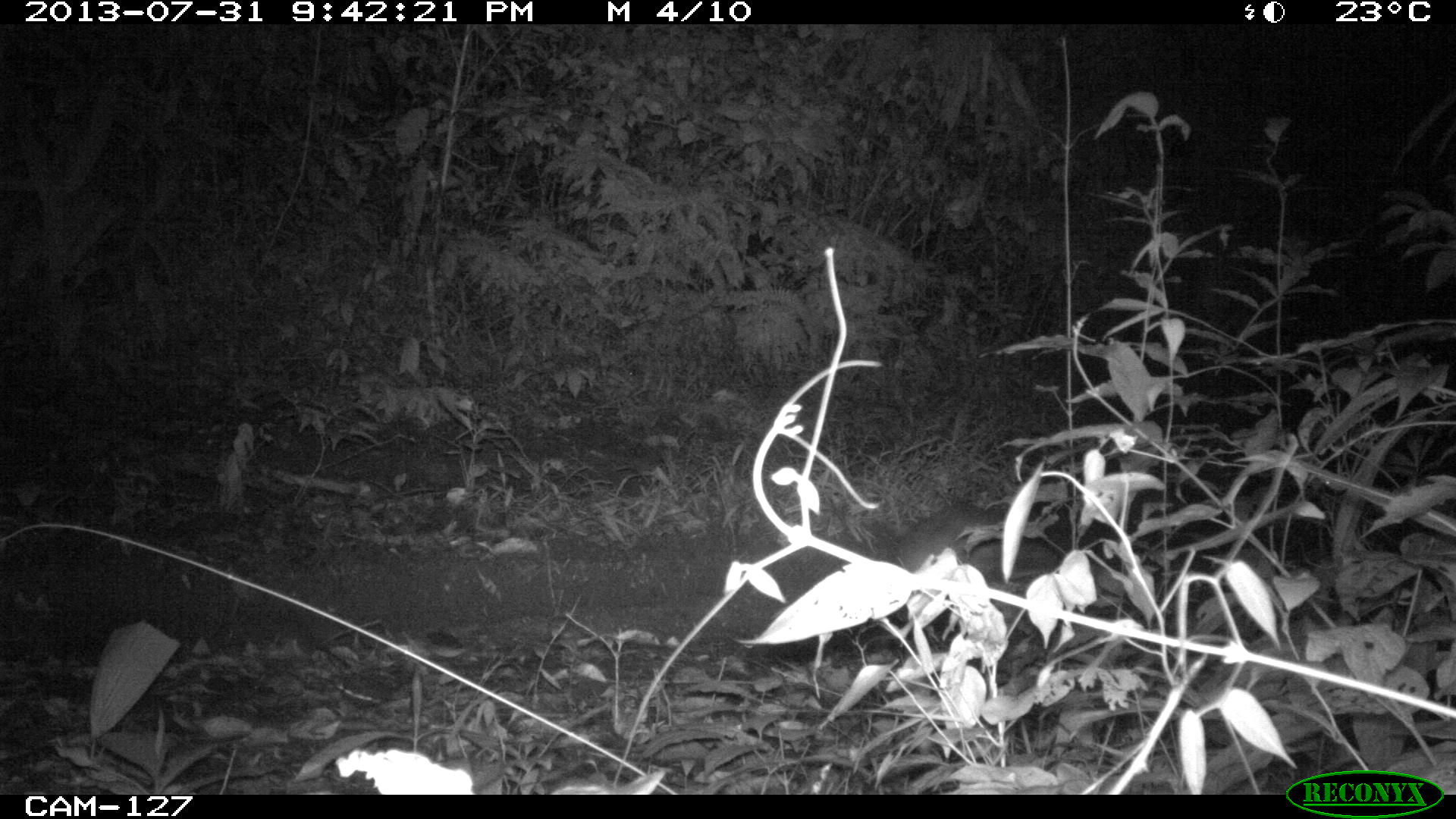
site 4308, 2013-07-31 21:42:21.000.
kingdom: Animalia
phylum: Chordata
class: Mammalia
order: Rodentia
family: Cuniculidae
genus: Cuniculus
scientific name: Cuniculus paca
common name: lowland paca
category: agouti paca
Agouti paca (lowland paca) (Cuniculus paca), count 1.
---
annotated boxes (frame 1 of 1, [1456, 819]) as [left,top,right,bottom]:
agouti paca: [892,492,1082,606]